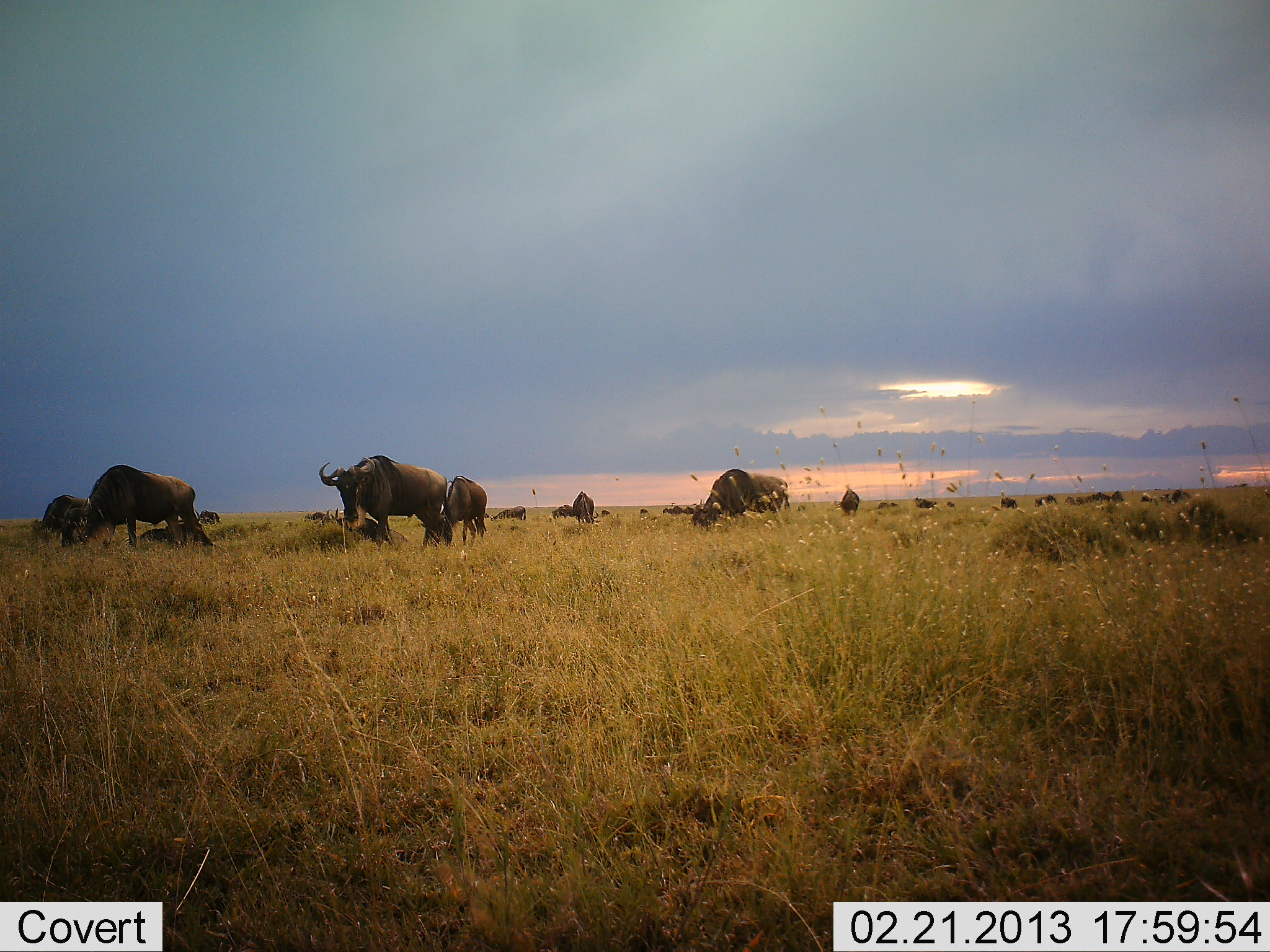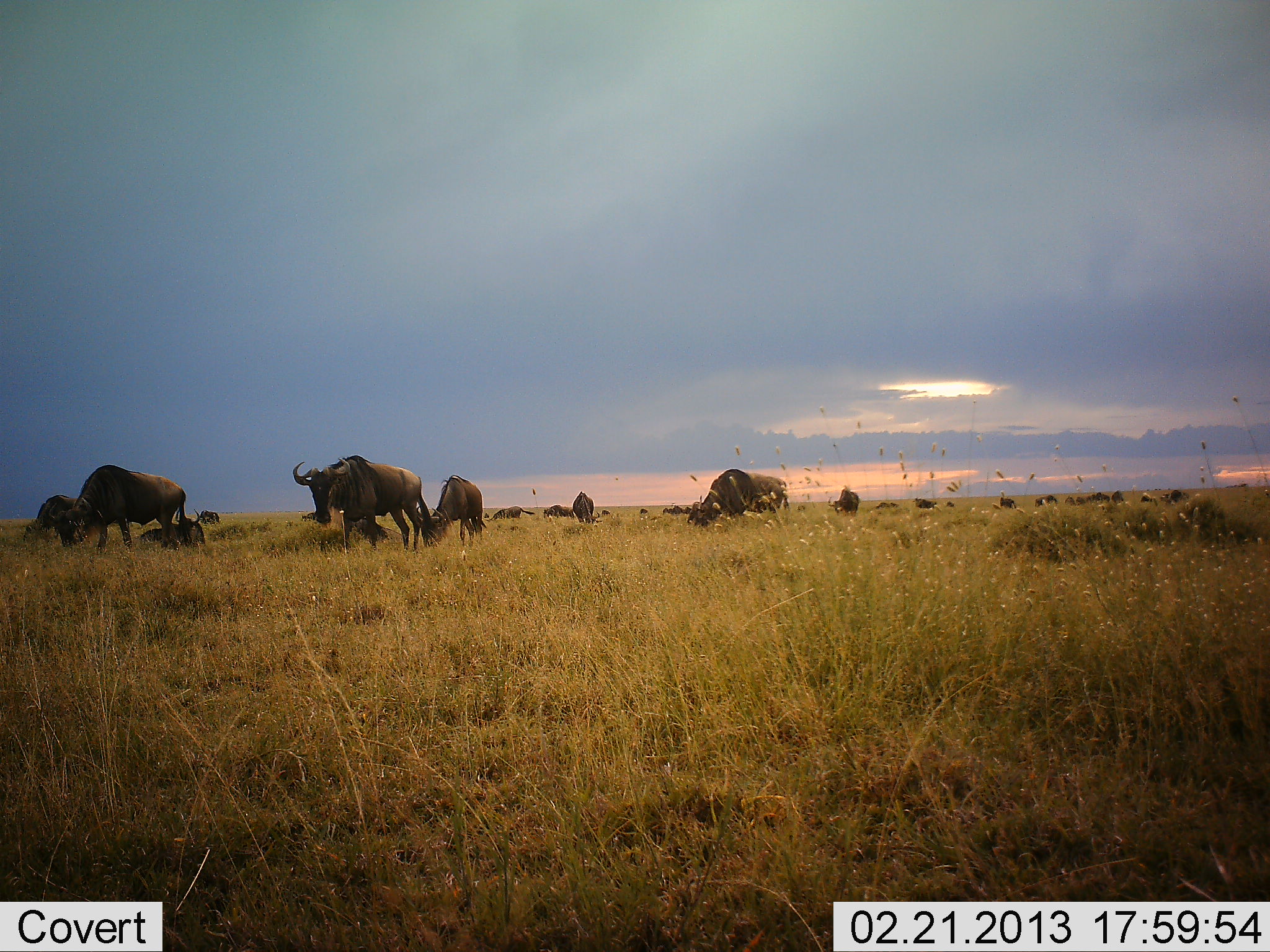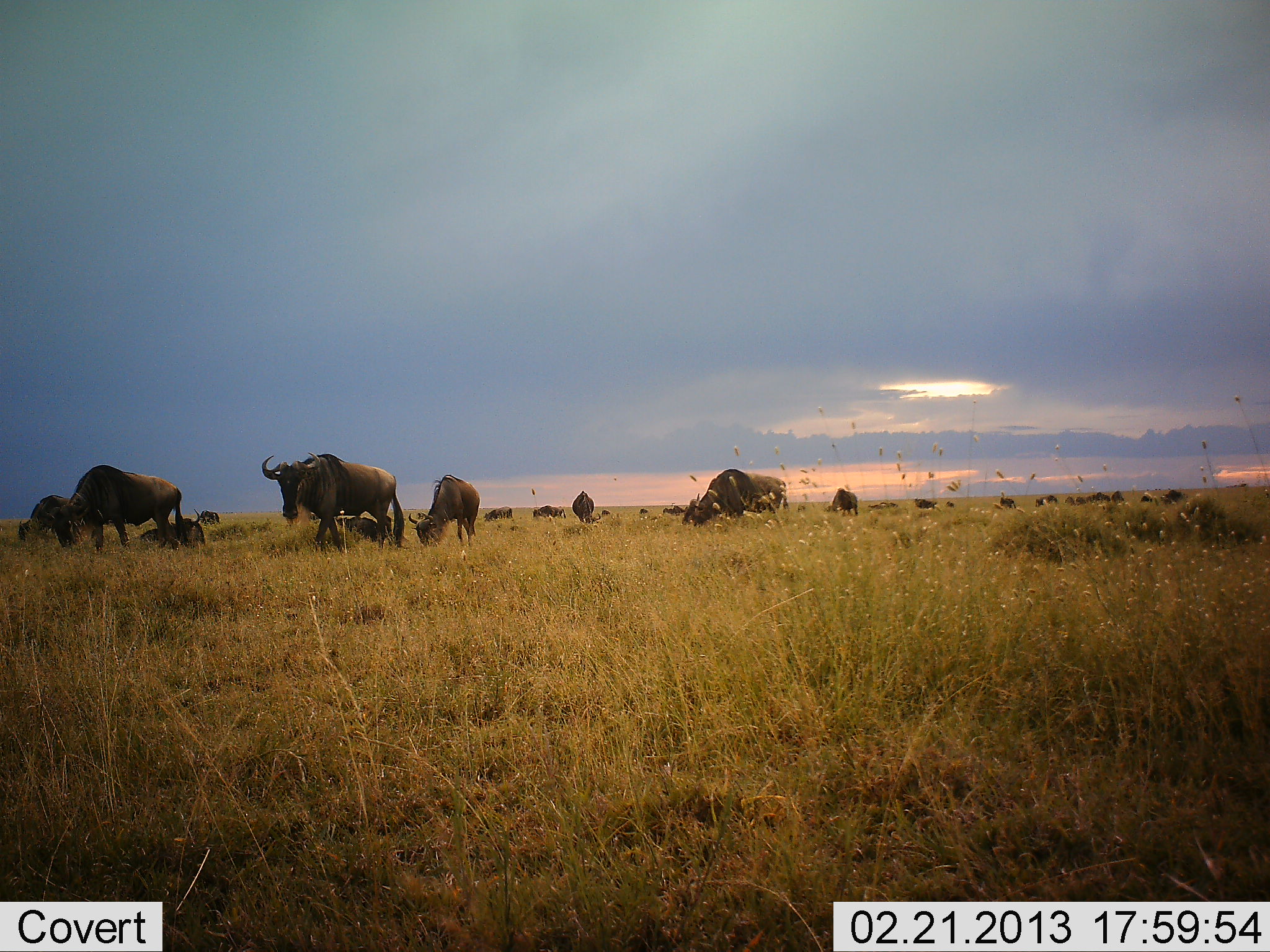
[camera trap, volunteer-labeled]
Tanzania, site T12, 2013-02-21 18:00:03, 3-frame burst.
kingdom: Animalia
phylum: Chordata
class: Mammalia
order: Artiodactyla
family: Bovidae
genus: Connochaetes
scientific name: Connochaetes taurinus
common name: blue wildebeest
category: wildebeest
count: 11-50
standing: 42%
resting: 21%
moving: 68%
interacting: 16%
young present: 0%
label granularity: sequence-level